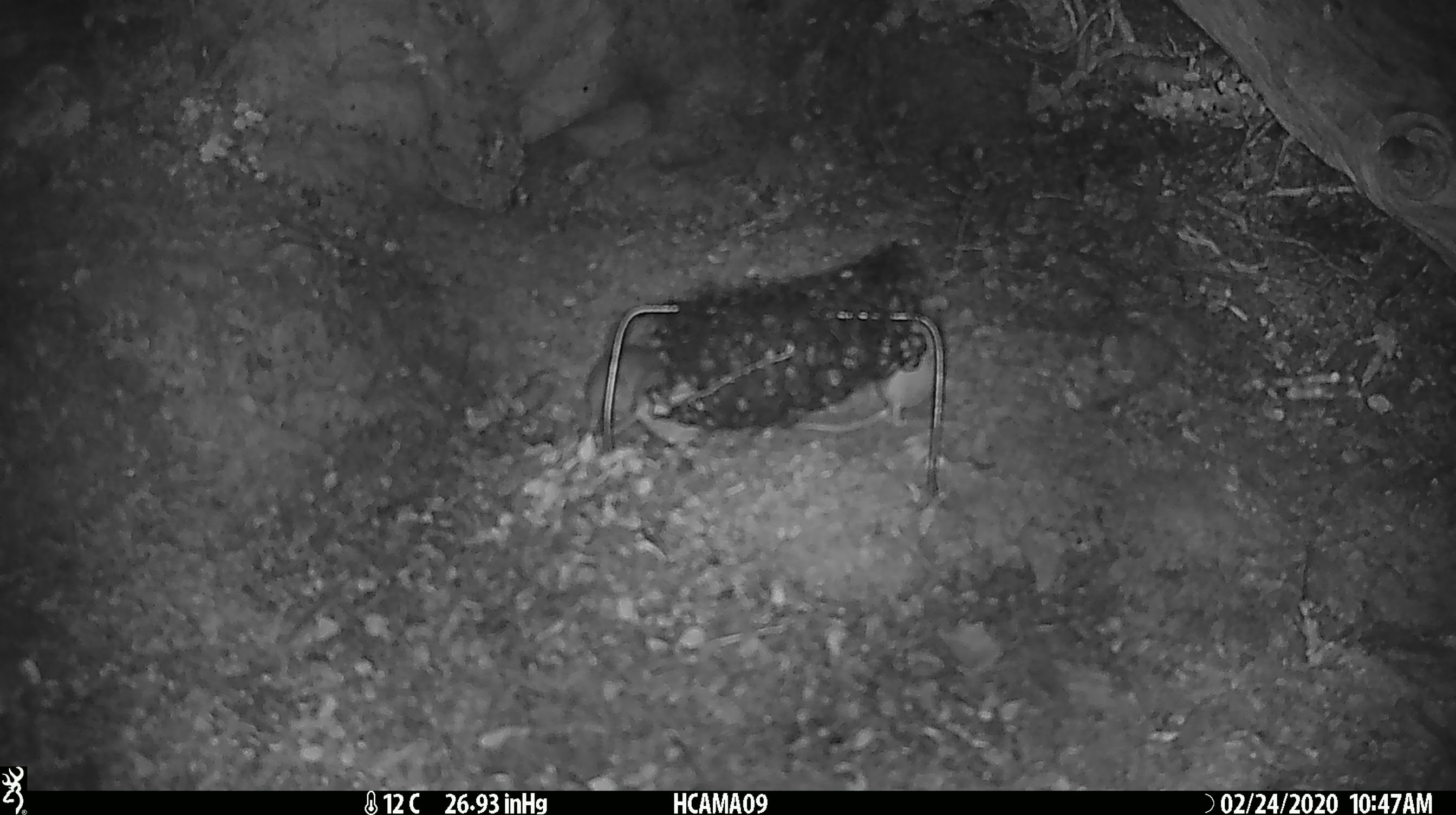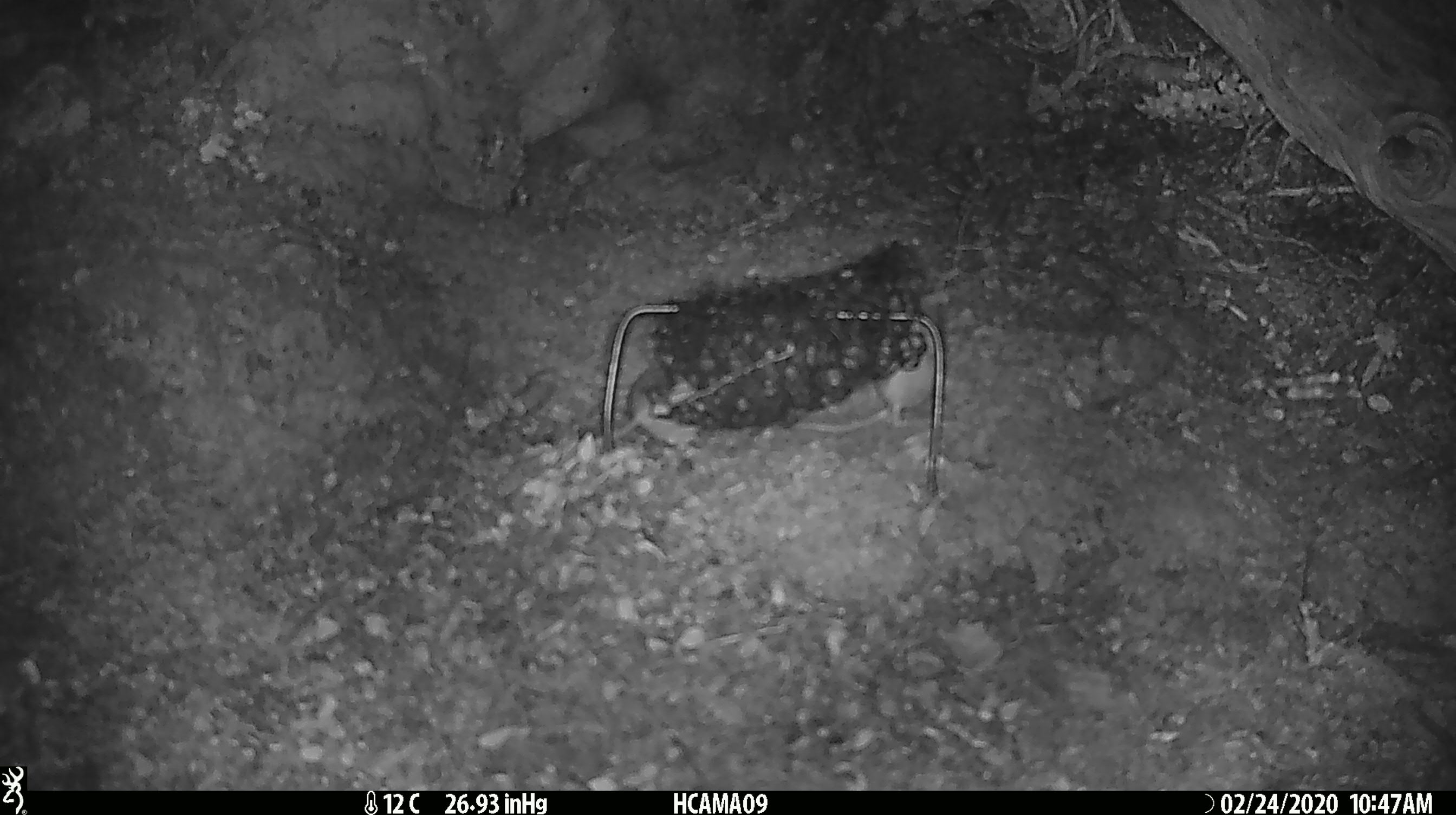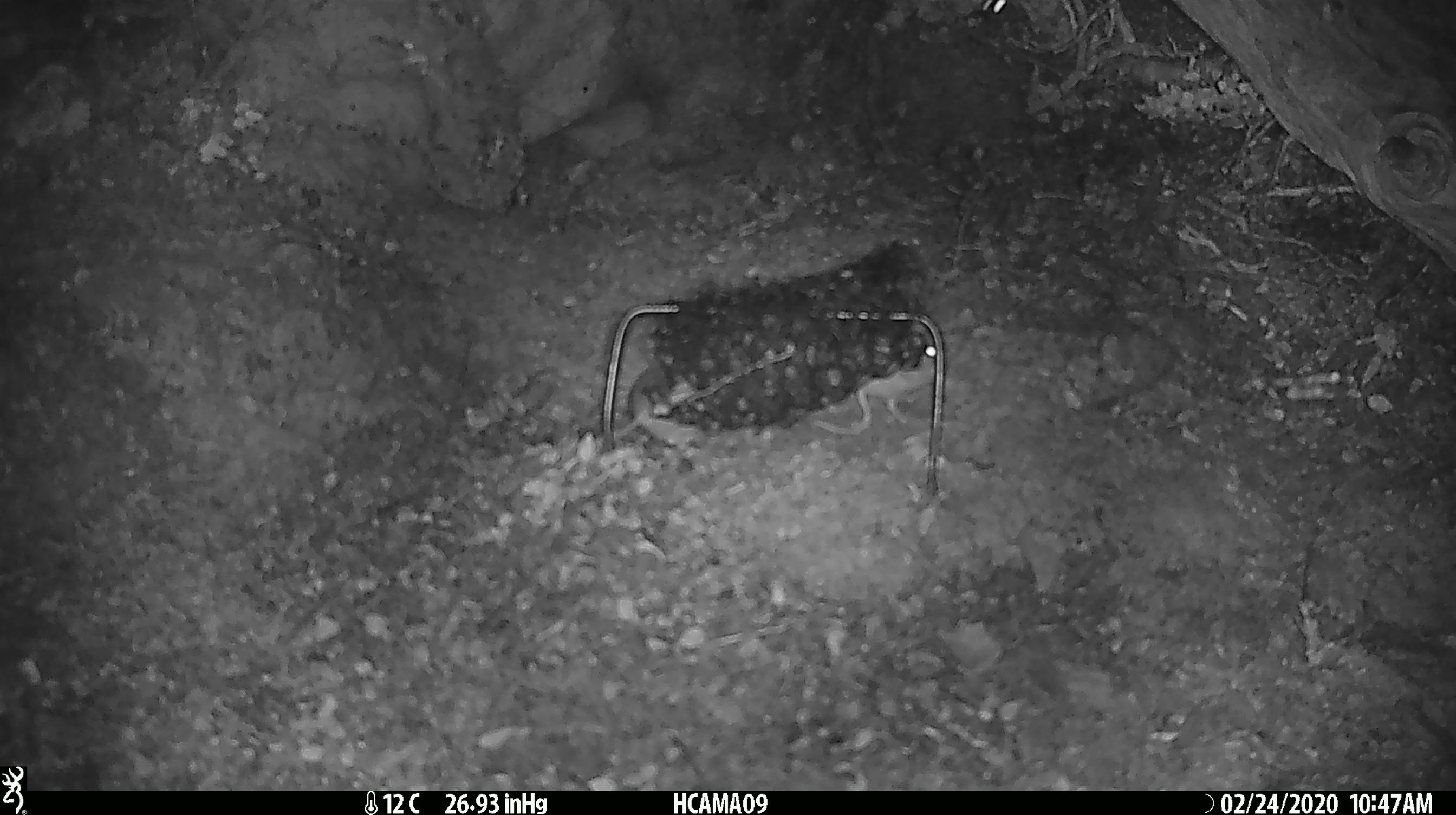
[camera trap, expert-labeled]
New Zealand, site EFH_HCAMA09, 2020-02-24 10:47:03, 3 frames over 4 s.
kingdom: Animalia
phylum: Chordata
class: Mammalia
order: Rodentia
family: Muridae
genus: Mus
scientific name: Mus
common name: mouse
Mouse (Mus).